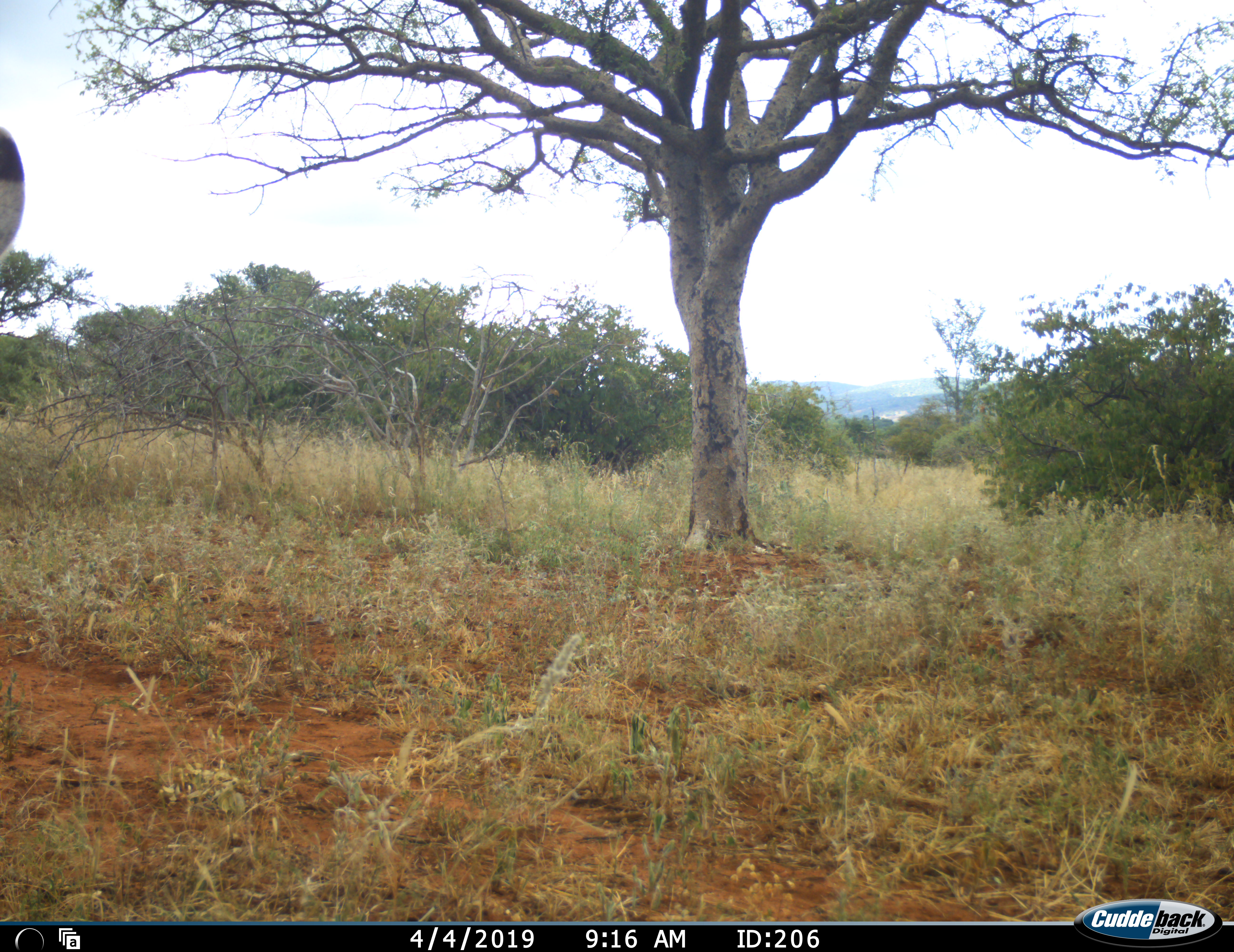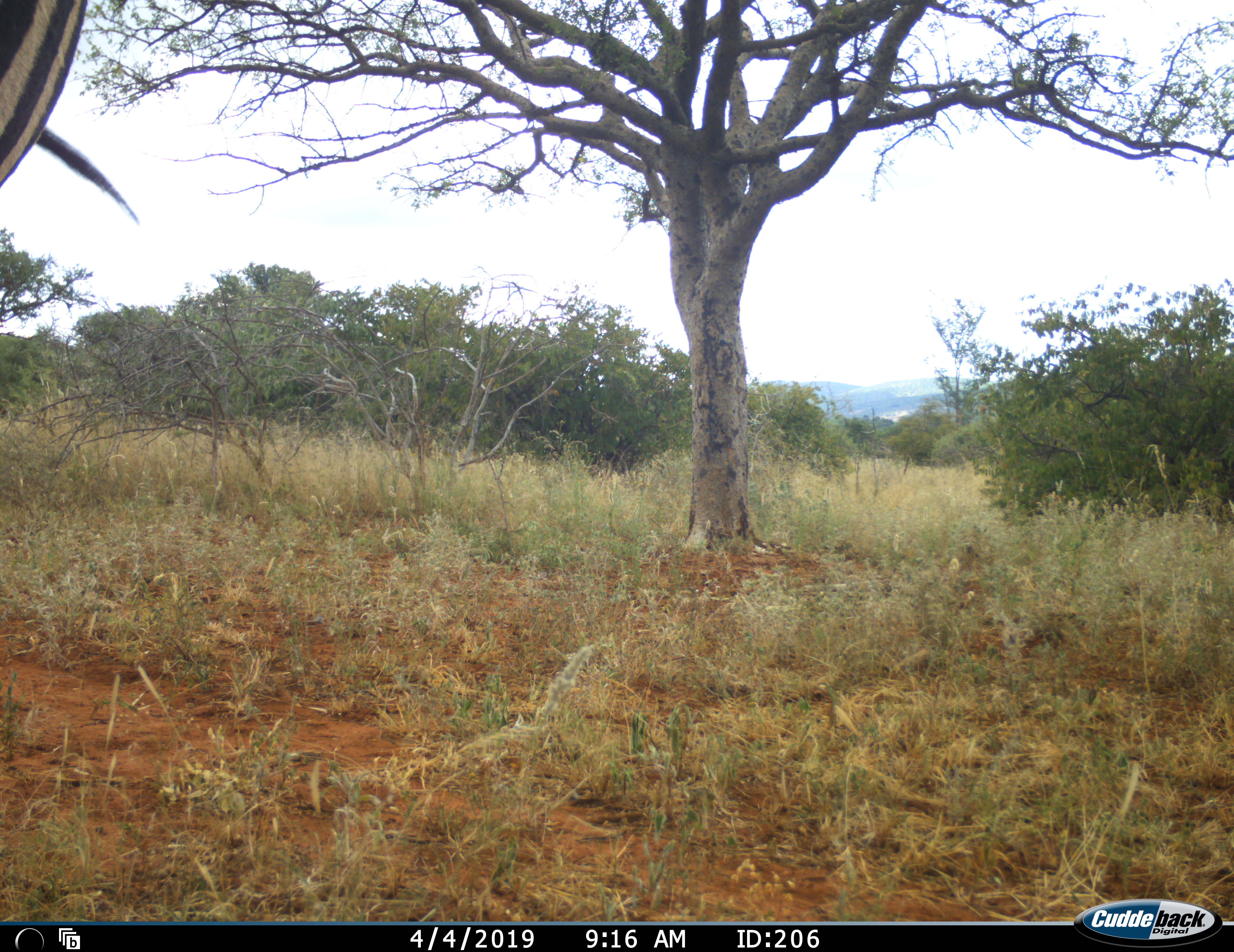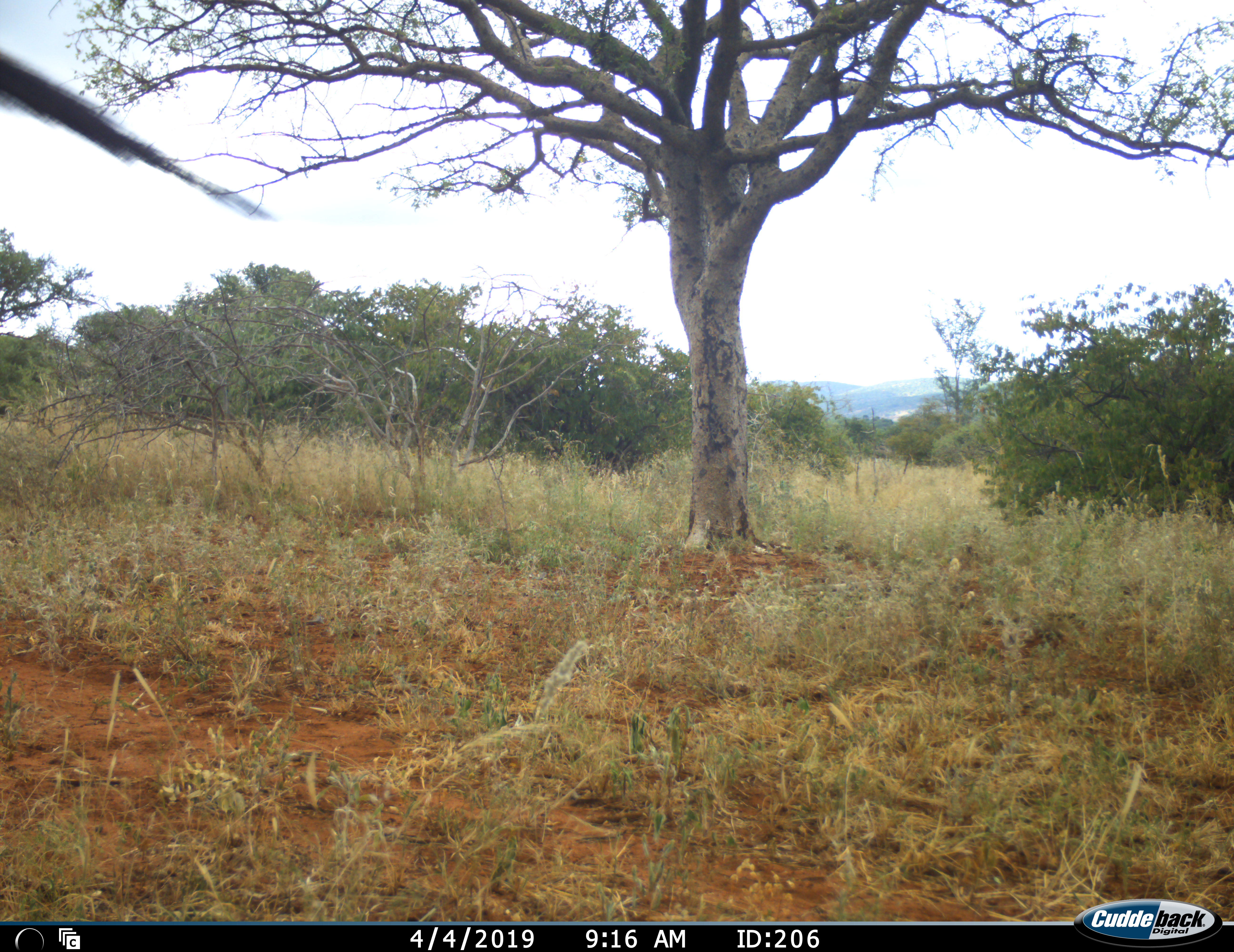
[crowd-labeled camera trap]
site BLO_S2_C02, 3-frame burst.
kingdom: Animalia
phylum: Chordata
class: Mammalia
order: Perissodactyla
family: Equidae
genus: Equus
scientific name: Equus quagga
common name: plains zebra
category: zebraplains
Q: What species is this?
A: Zebraplains (plains zebra) (Equus quagga).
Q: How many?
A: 1.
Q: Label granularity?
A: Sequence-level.